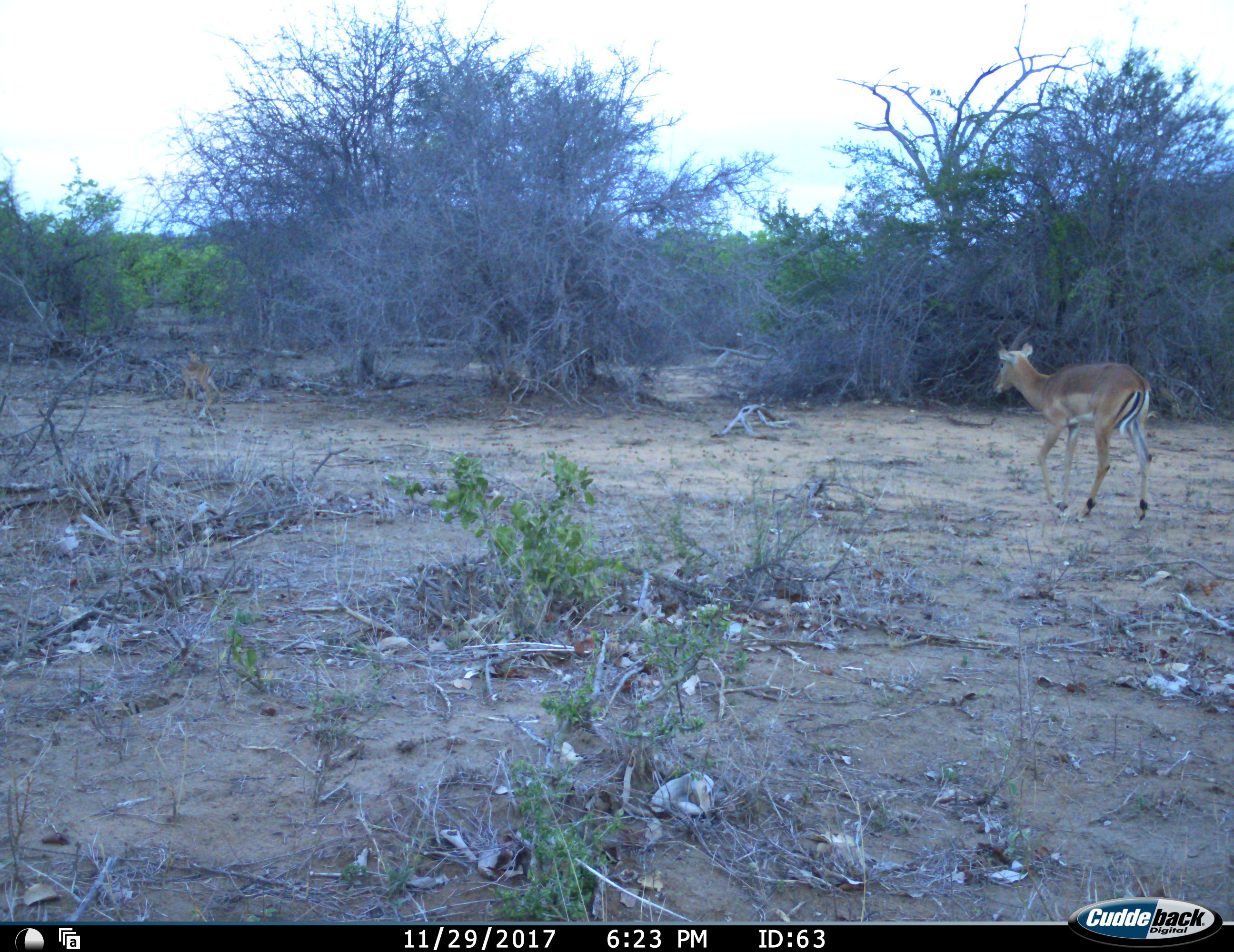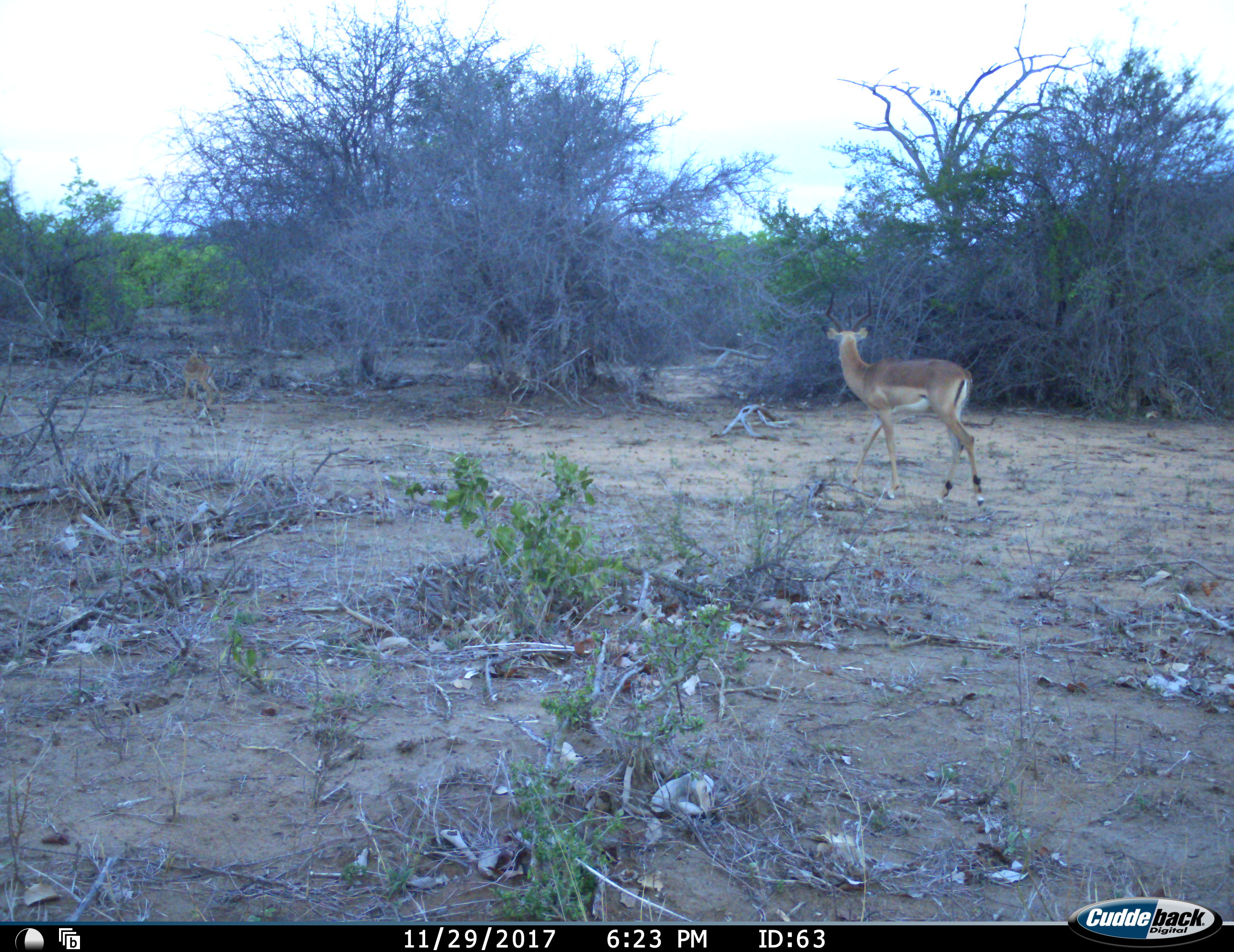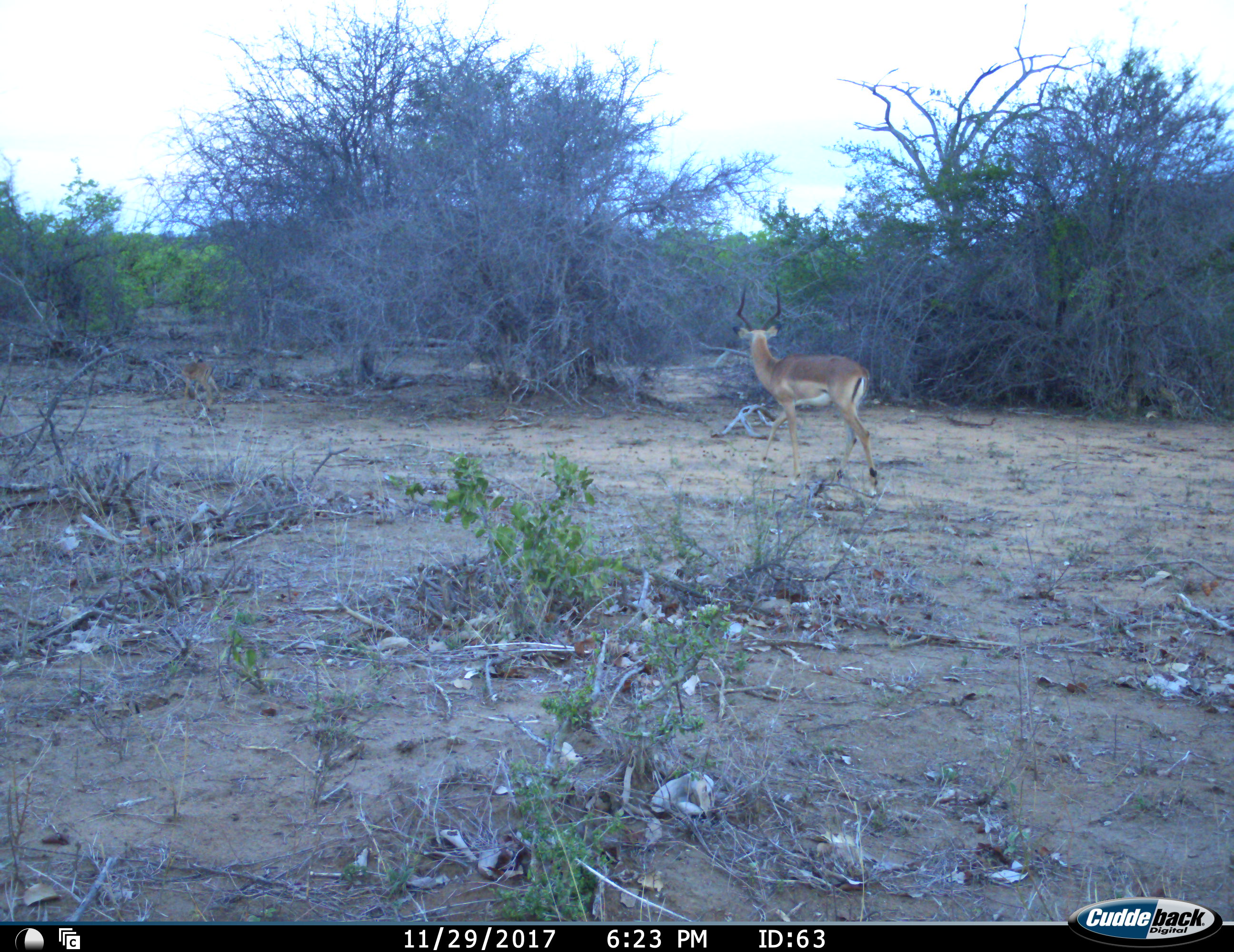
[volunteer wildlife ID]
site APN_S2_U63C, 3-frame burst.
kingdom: Animalia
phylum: Chordata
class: Mammalia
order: Artiodactyla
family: Bovidae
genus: Aepyceros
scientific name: Aepyceros melampus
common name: impala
Impala (Aepyceros melampus), count 2. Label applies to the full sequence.